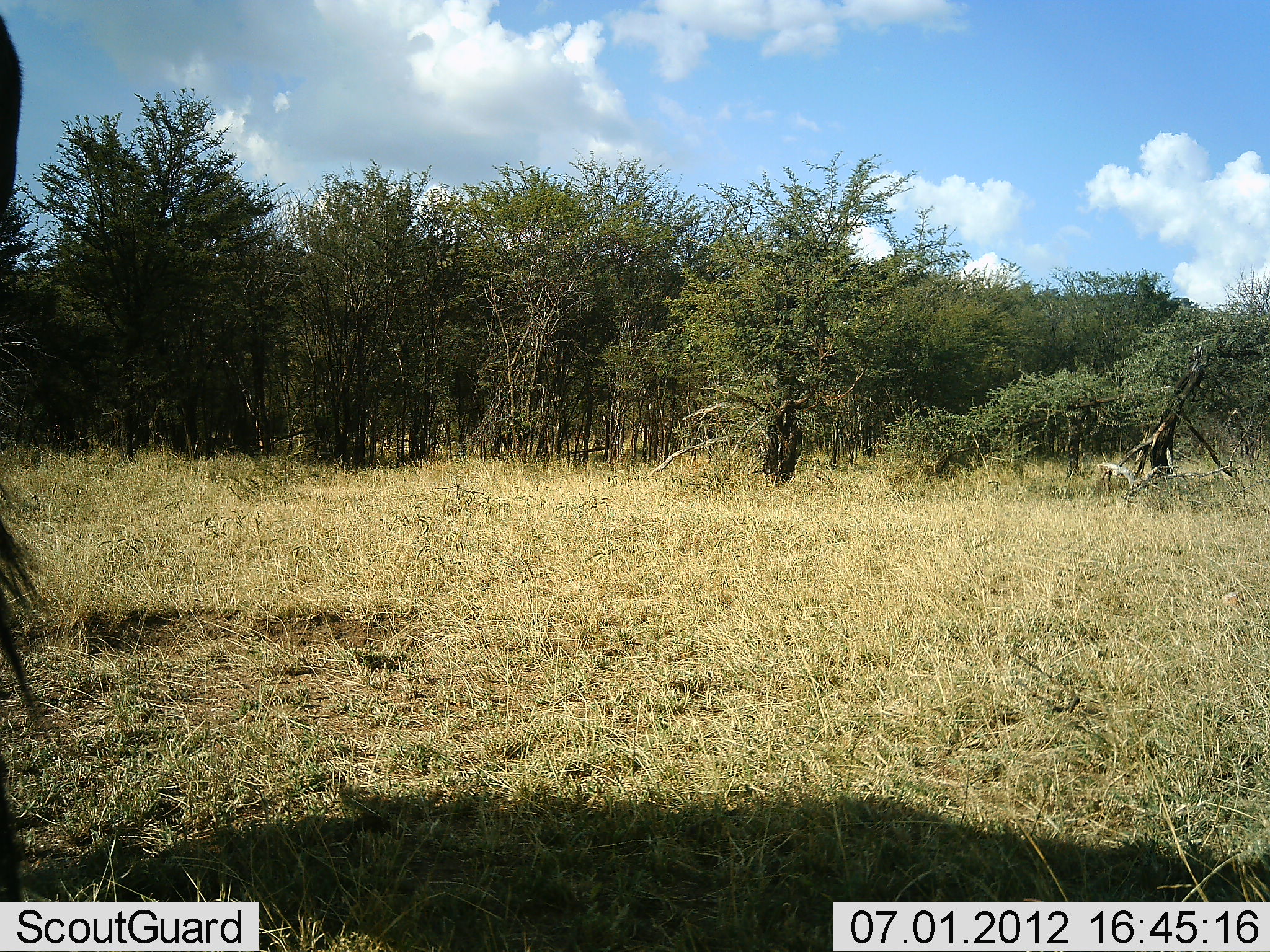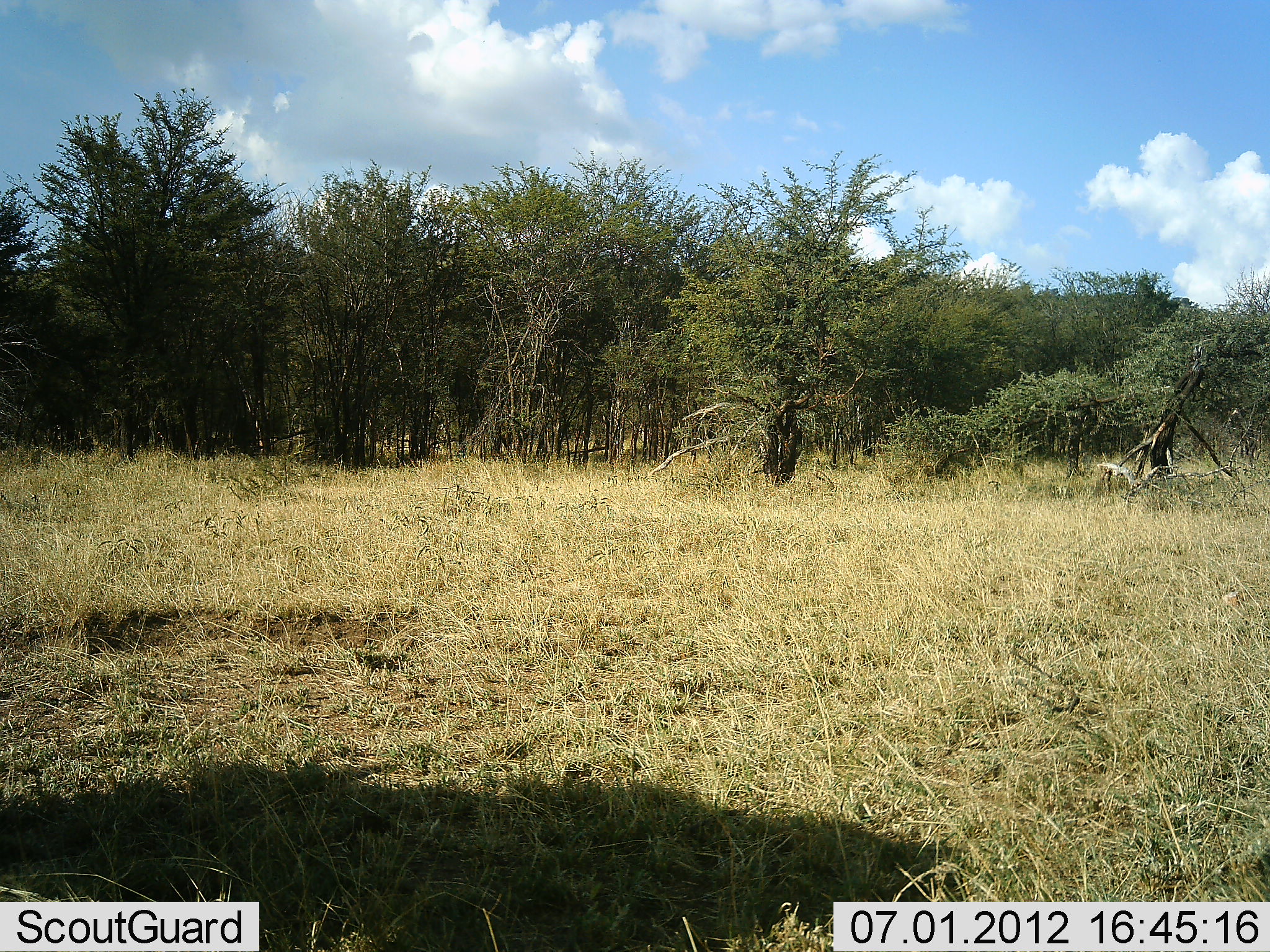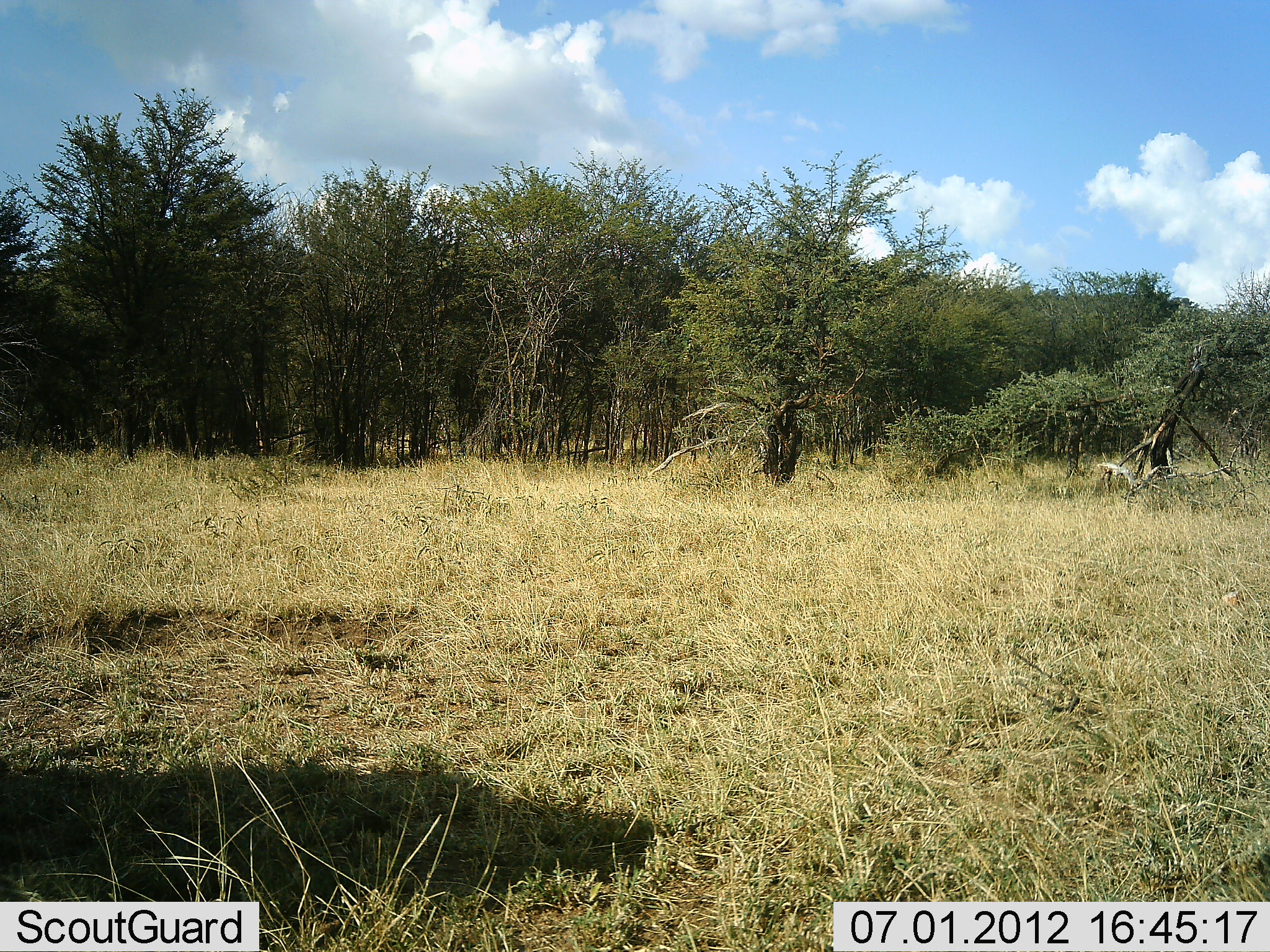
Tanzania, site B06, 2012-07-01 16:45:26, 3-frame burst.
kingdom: Animalia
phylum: Chordata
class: Mammalia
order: Artiodactyla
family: Bovidae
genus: Connochaetes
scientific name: Connochaetes taurinus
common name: blue wildebeest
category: wildebeest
Wildebeest (blue wildebeest) (Connochaetes taurinus), count 1. Behavior (volunteer vote fractions): standing 50%, resting 0%, moving 50%, interacting 0%. Young present (vote fraction): 0%. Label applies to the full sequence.